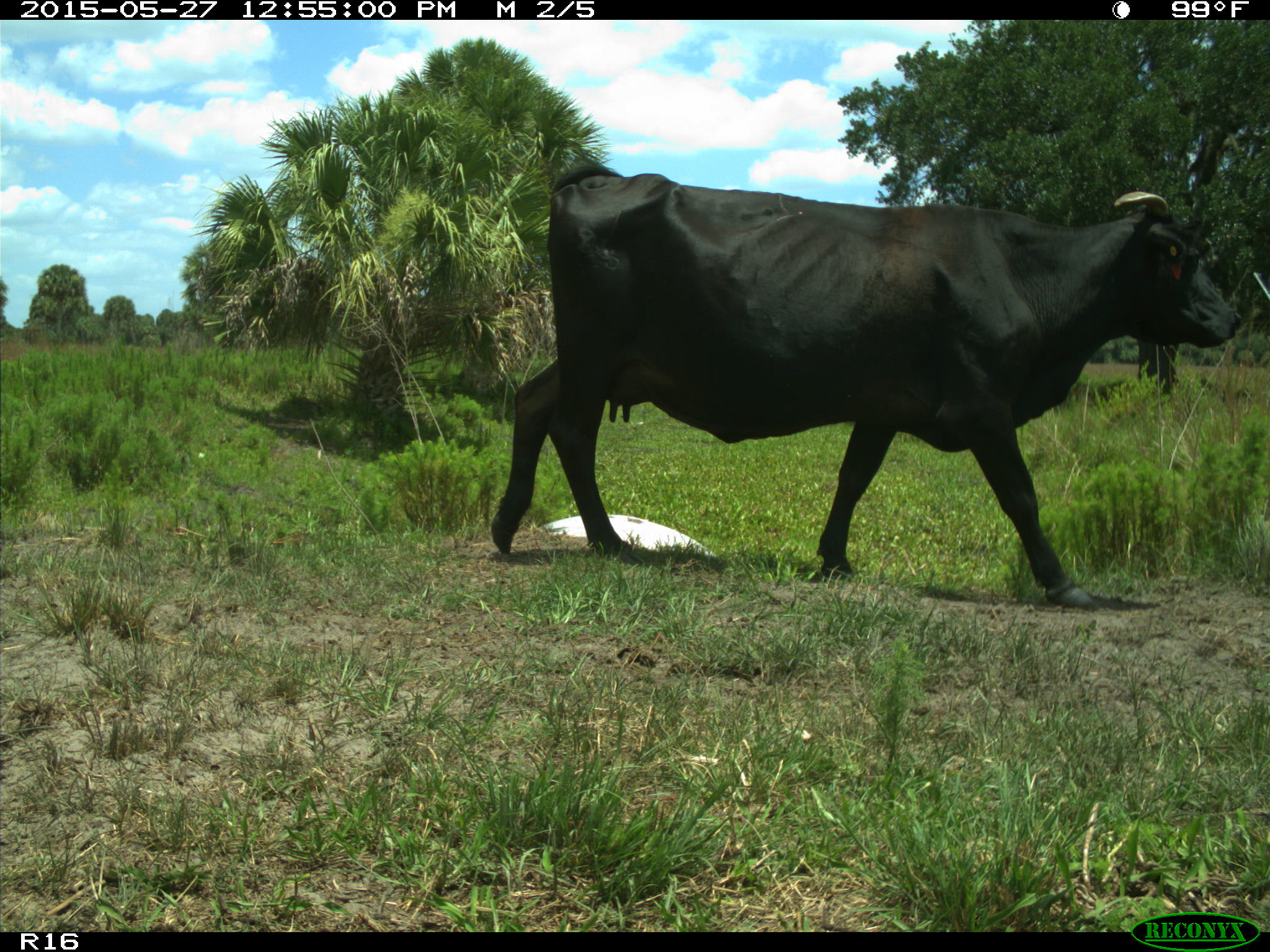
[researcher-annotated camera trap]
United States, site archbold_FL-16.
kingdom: Animalia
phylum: Chordata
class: Mammalia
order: Artiodactyla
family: Bovidae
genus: Bos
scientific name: Bos taurus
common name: domestic cow